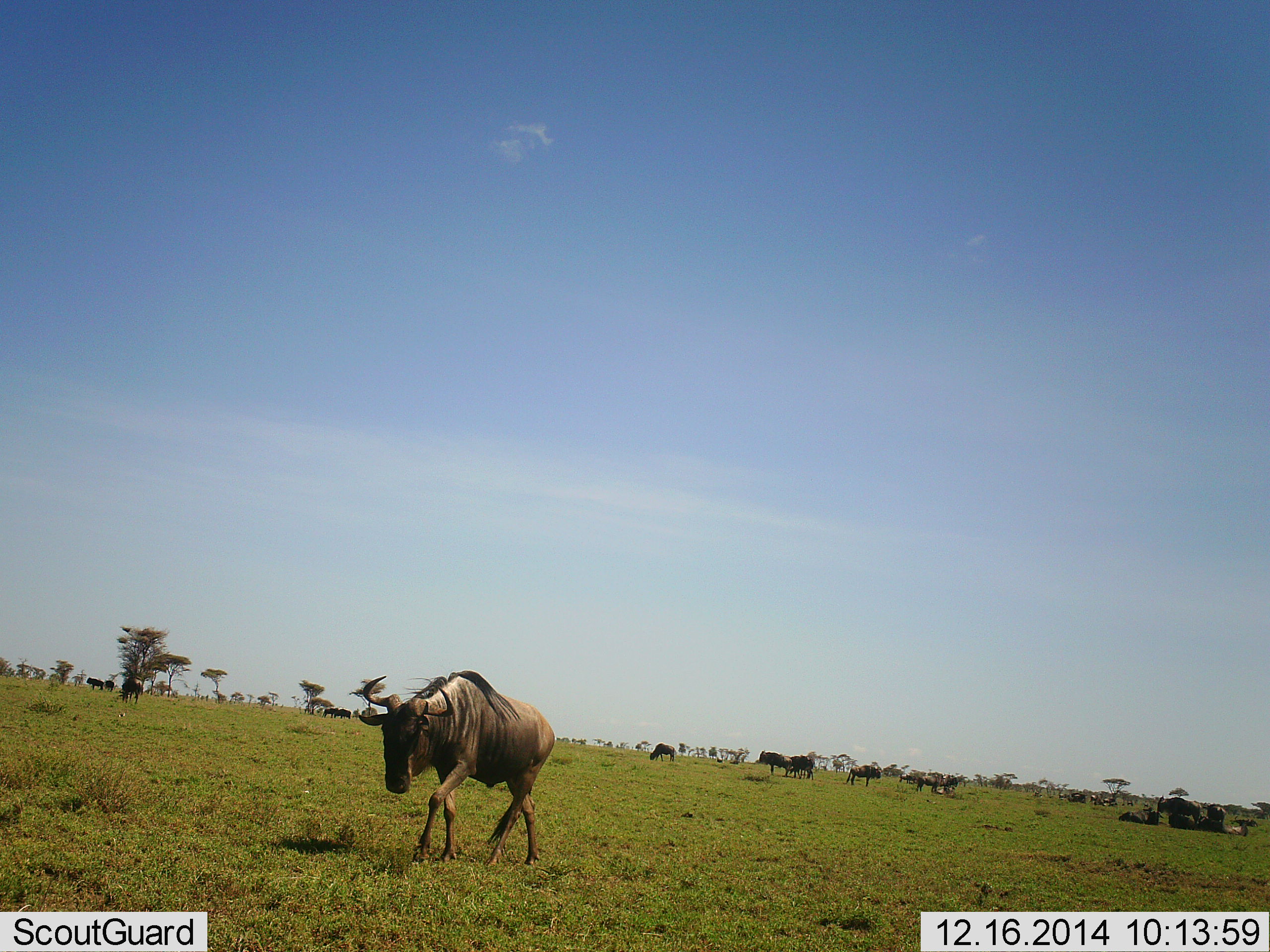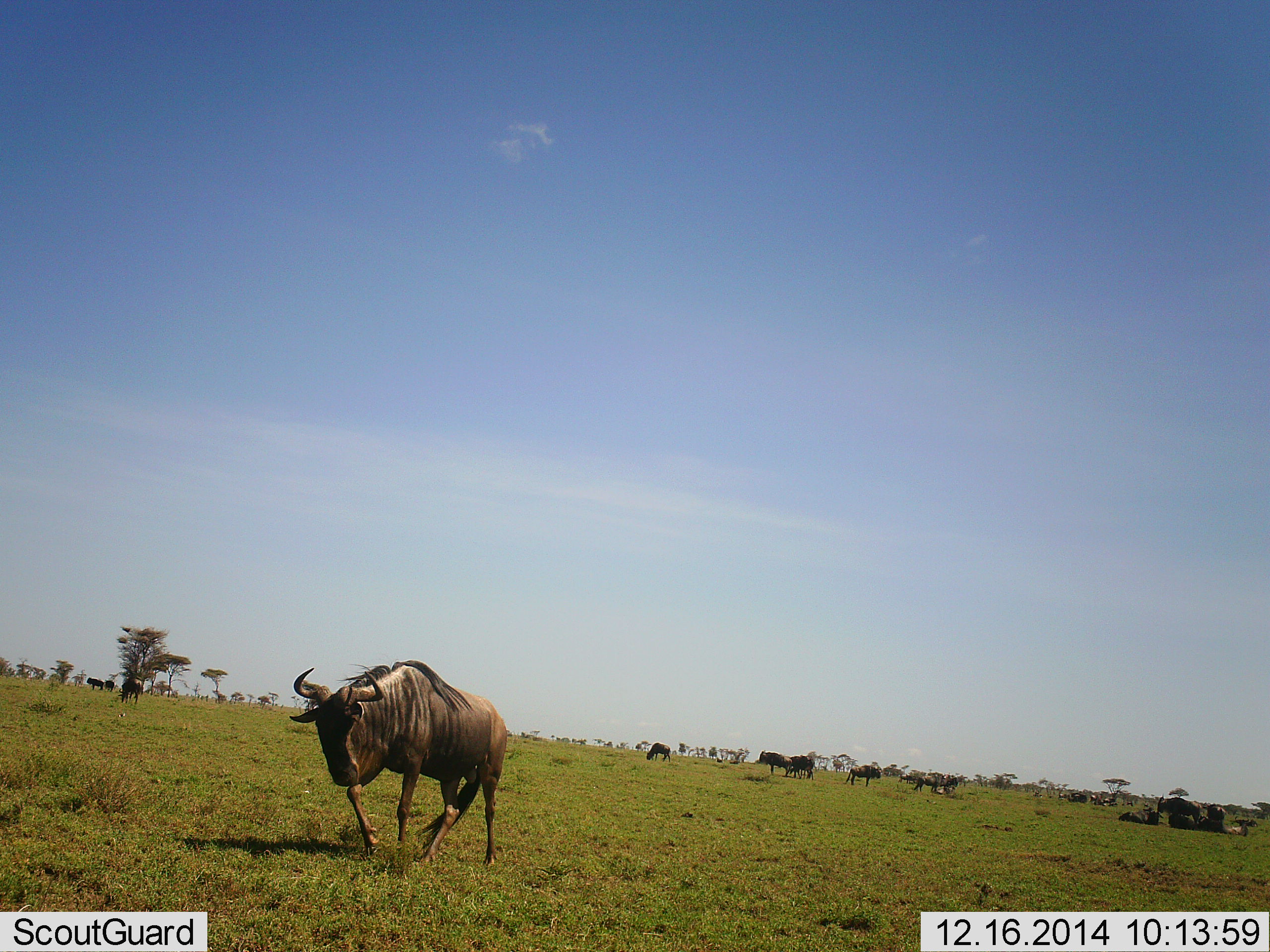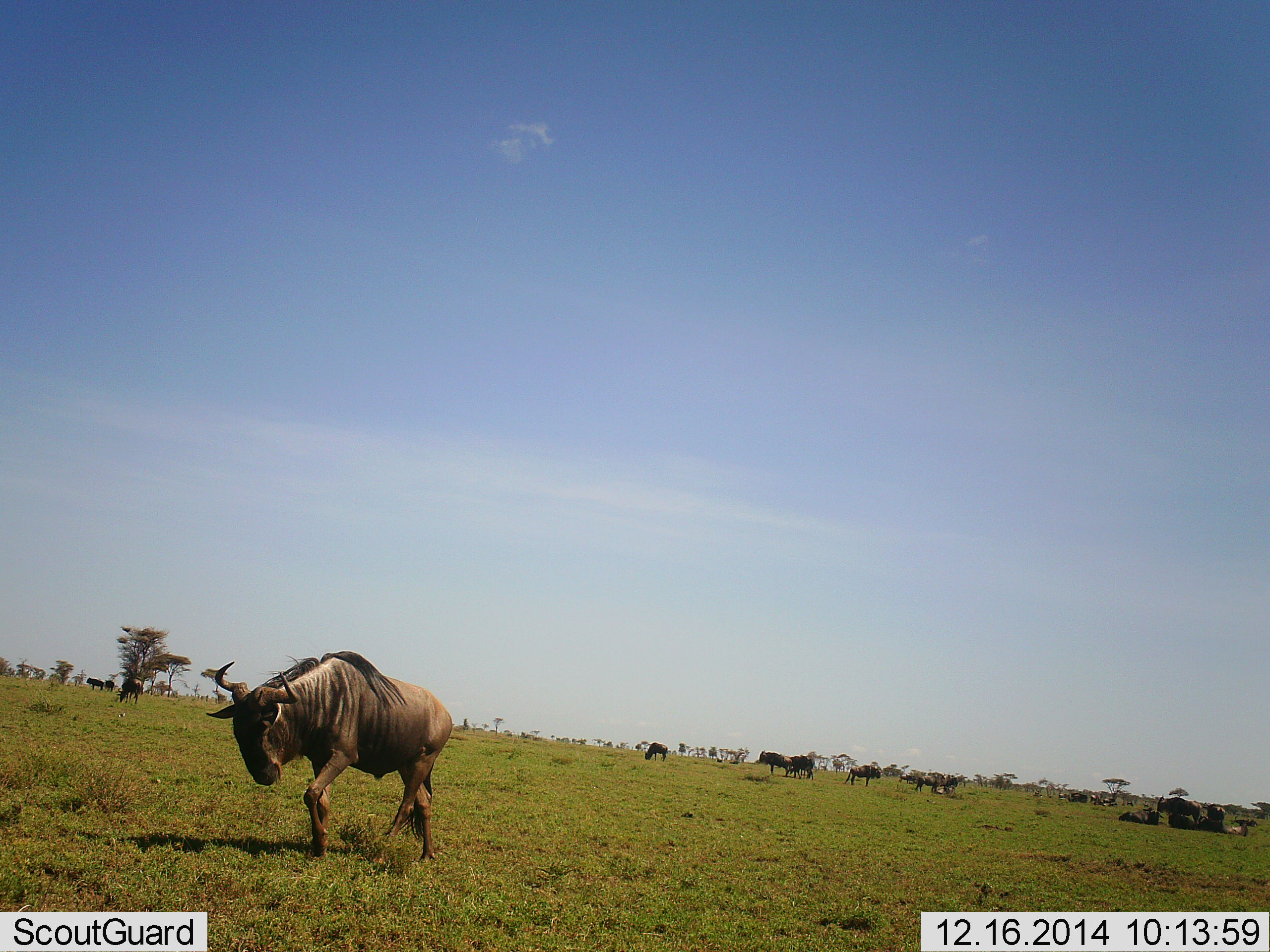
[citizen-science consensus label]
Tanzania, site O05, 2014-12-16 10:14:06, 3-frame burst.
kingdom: Animalia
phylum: Chordata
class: Mammalia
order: Artiodactyla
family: Bovidae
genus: Connochaetes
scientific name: Connochaetes taurinus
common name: blue wildebeest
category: wildebeest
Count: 11-50.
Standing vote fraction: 70%.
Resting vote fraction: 80%.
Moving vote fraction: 100%.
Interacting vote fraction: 10%.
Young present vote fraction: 0%.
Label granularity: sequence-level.